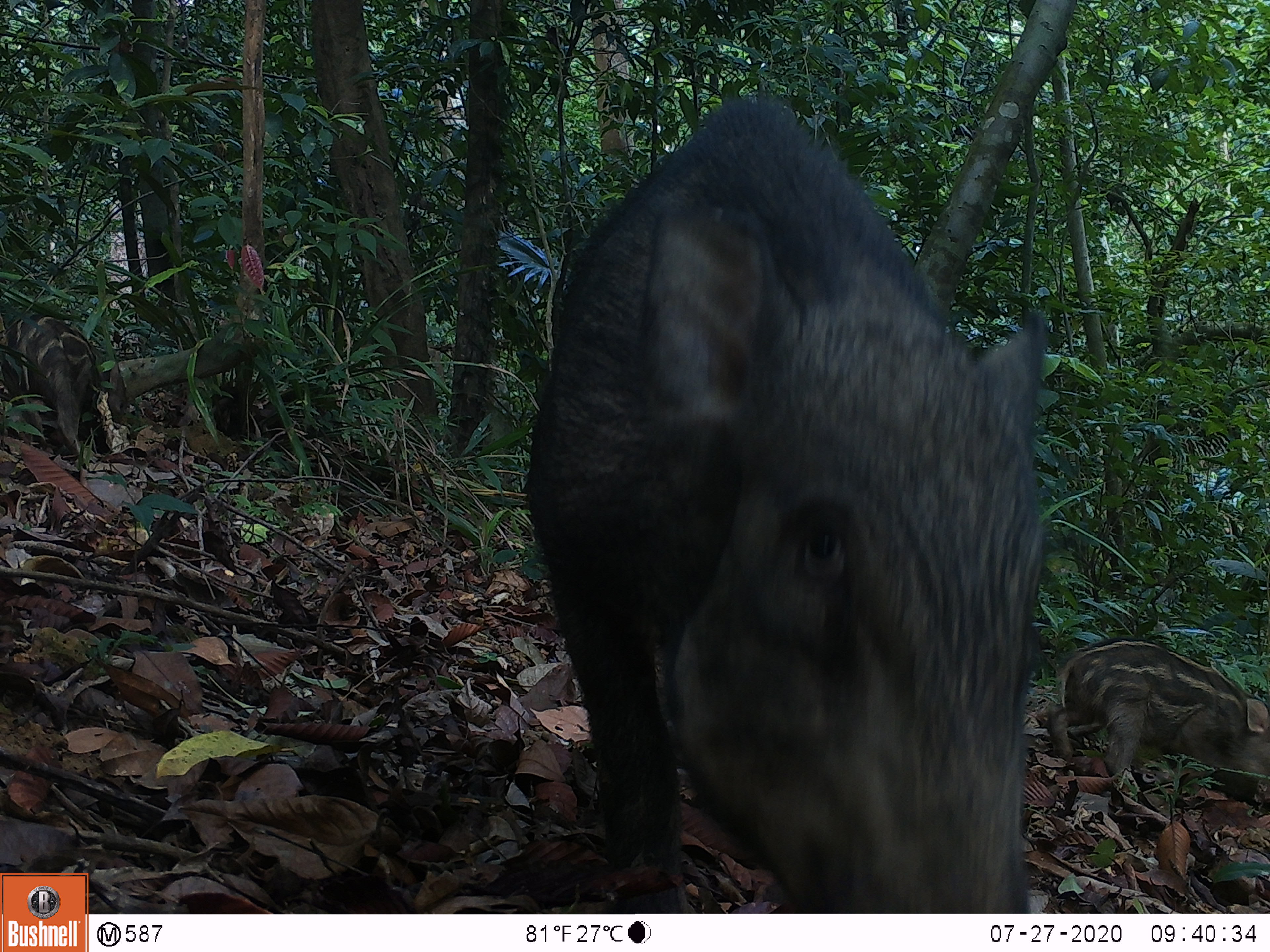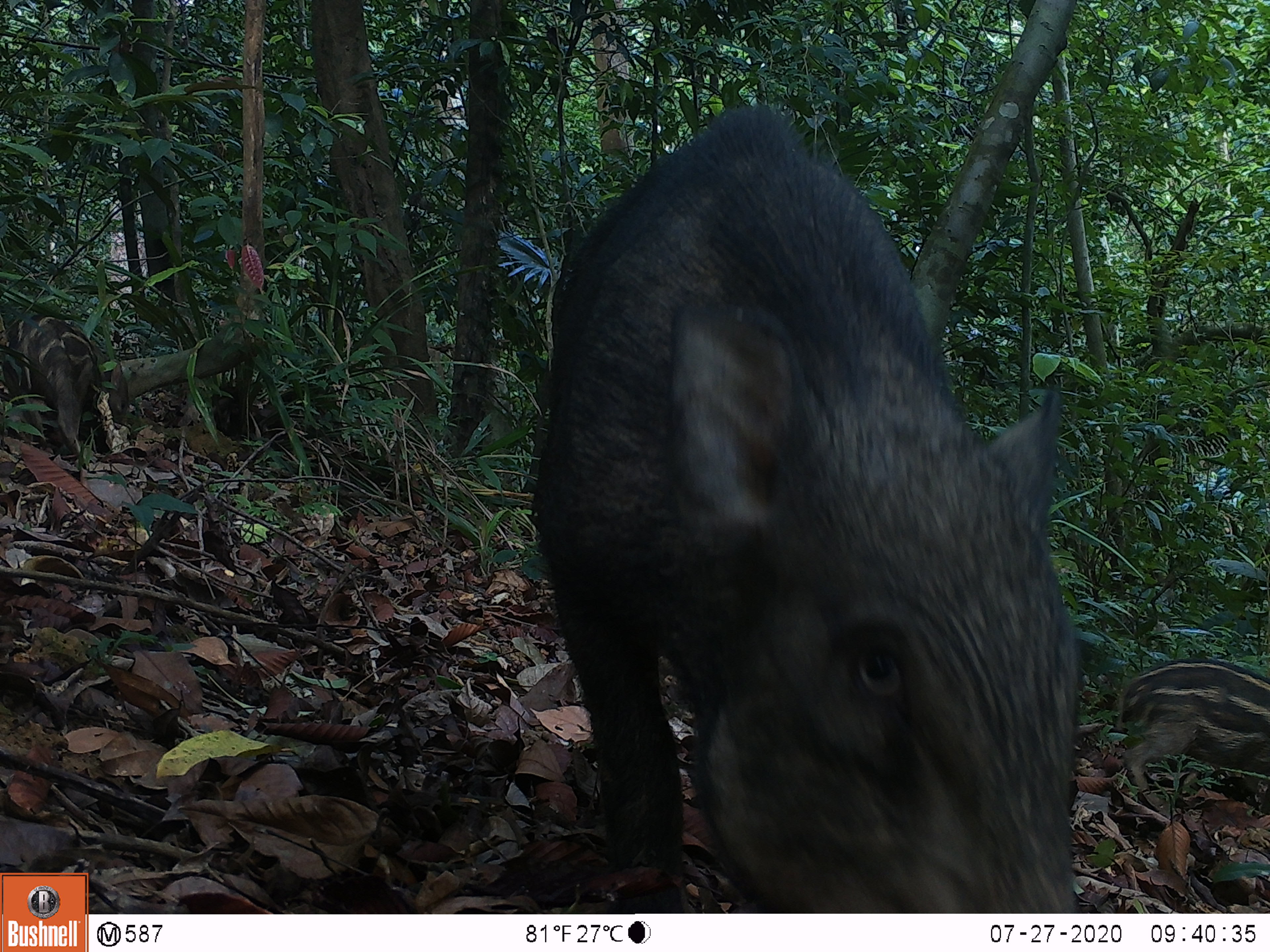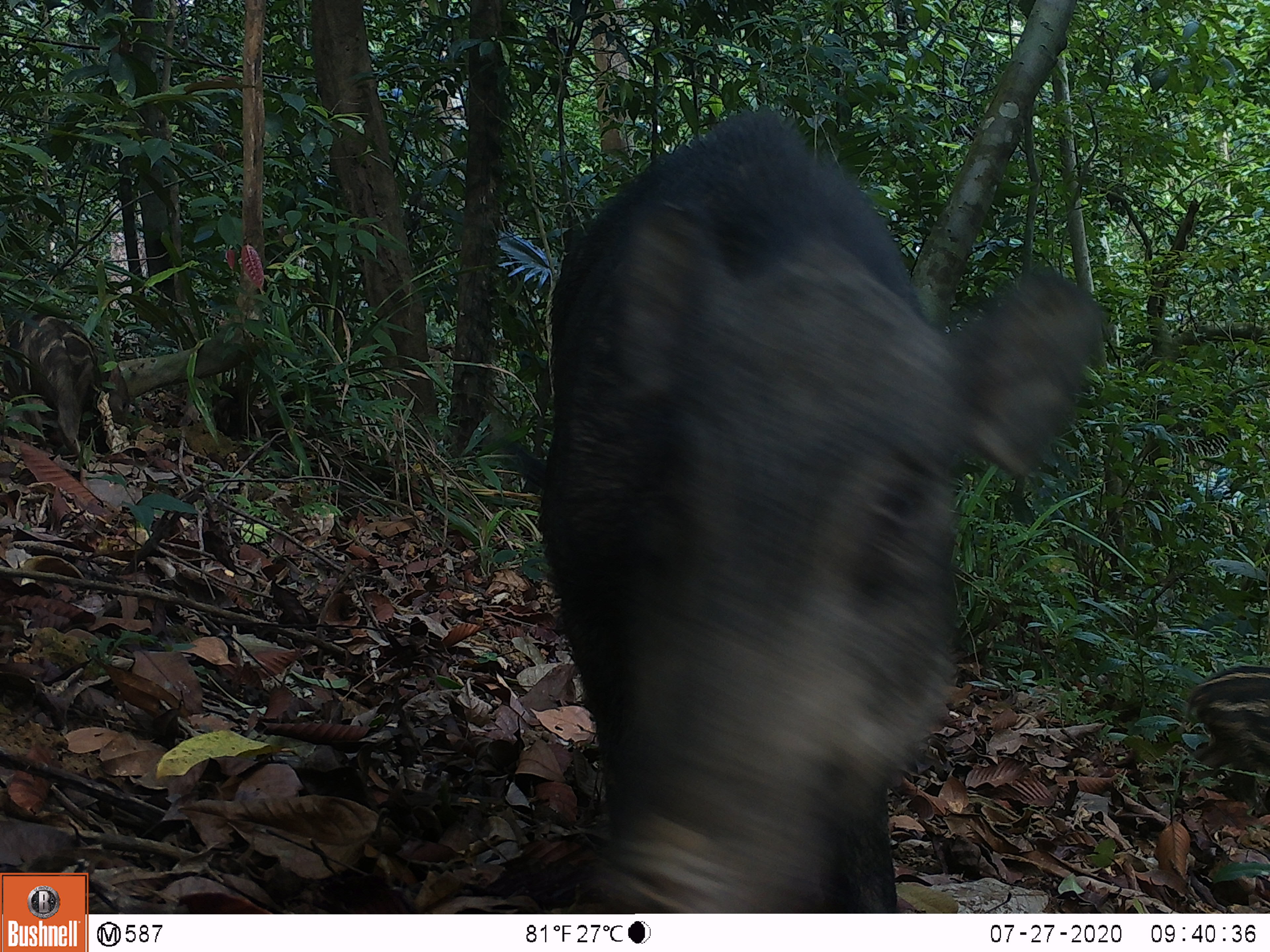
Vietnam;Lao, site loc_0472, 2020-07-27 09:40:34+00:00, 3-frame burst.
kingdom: Animalia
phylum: Chordata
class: Mammalia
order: Artiodactyla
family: Suidae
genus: Sus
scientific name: Sus scrofa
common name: eurasian wild pig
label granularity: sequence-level